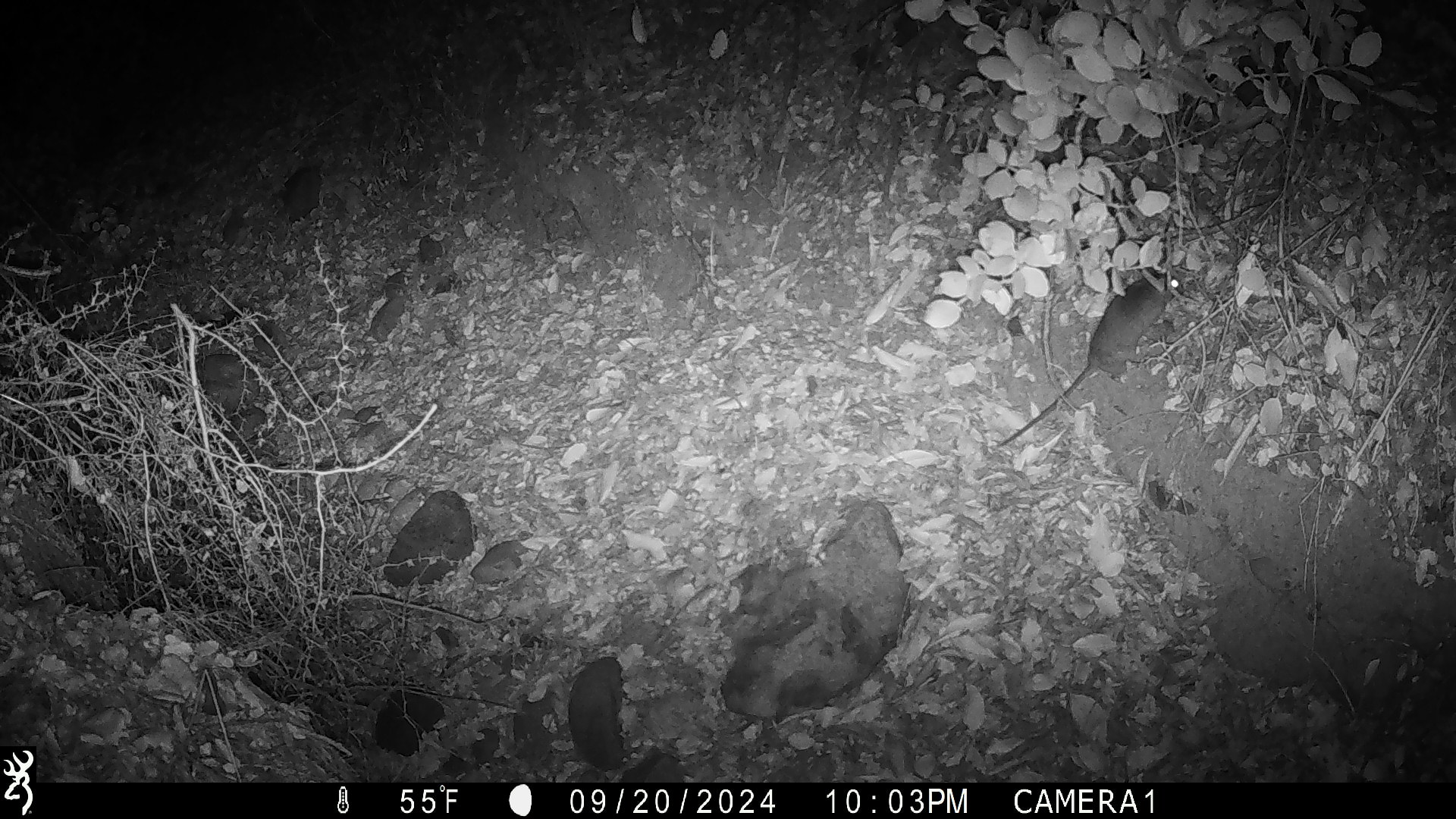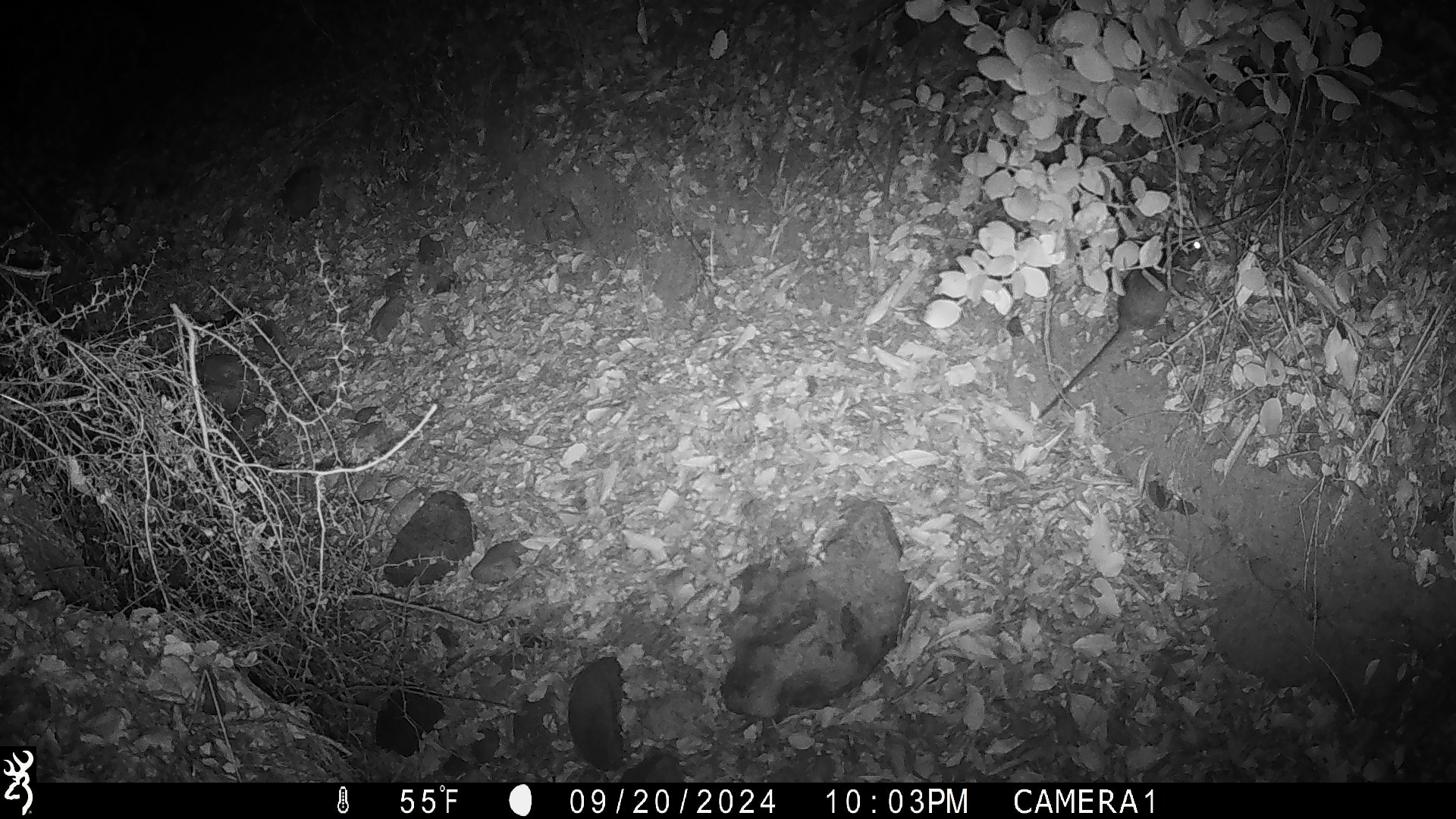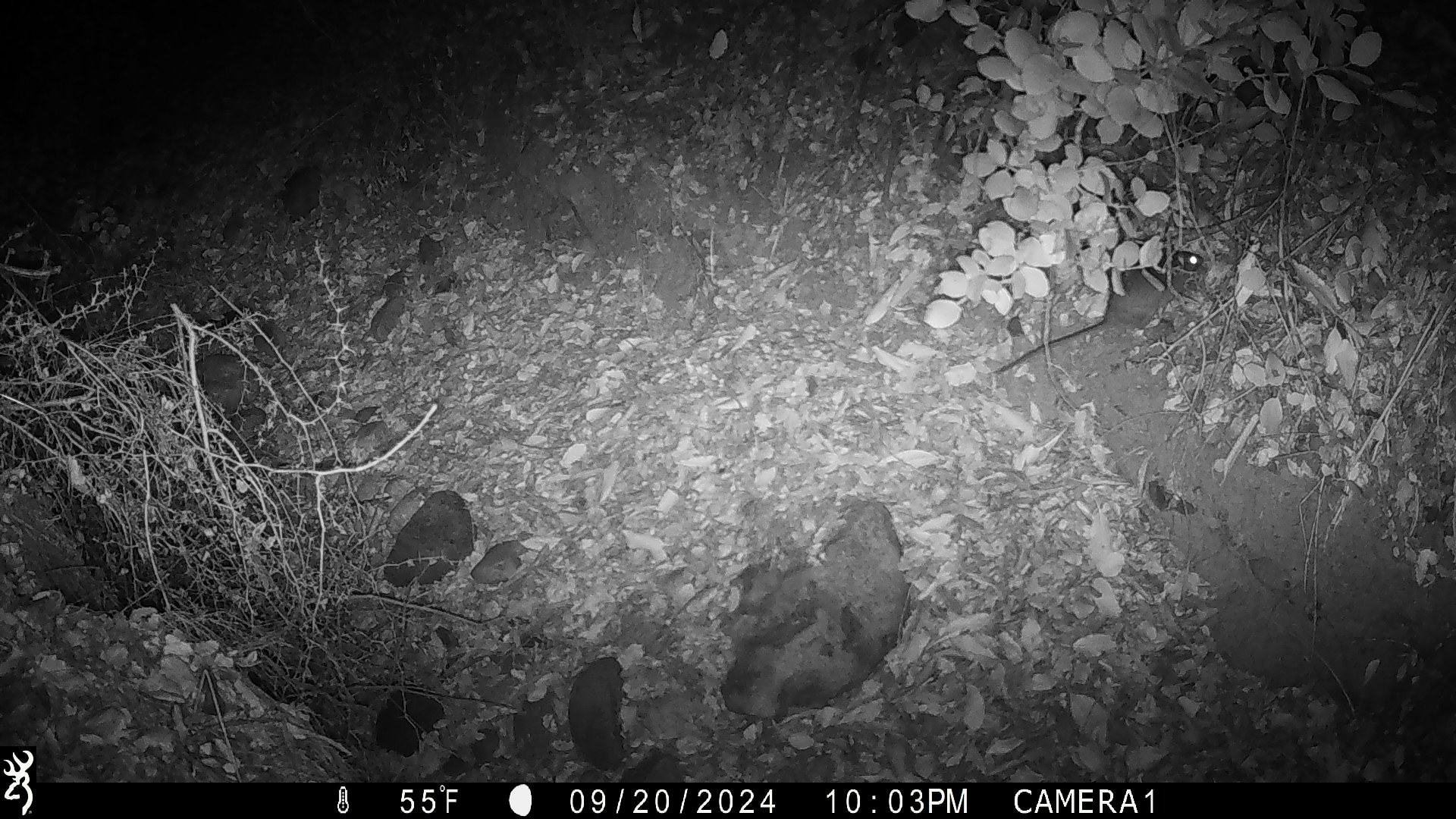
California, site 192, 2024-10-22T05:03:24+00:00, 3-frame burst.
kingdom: Animalia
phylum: Chordata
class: Mammalia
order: Rodentia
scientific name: Rodentia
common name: mouse or rat